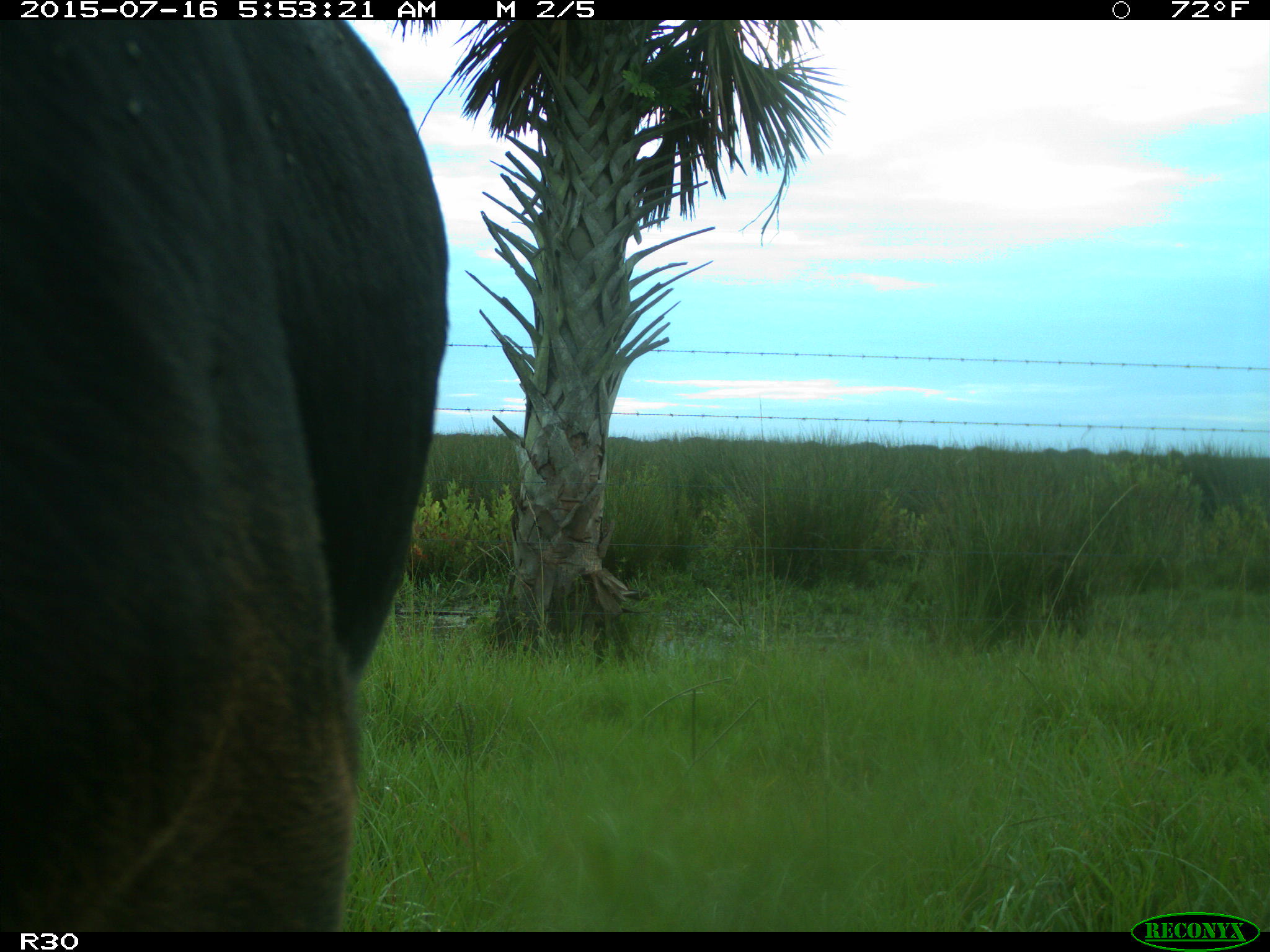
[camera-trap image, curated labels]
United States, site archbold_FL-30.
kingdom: Animalia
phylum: Chordata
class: Mammalia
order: Artiodactyla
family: Bovidae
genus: Bos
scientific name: Bos taurus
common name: domestic cow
Bos taurus (domestic cow).